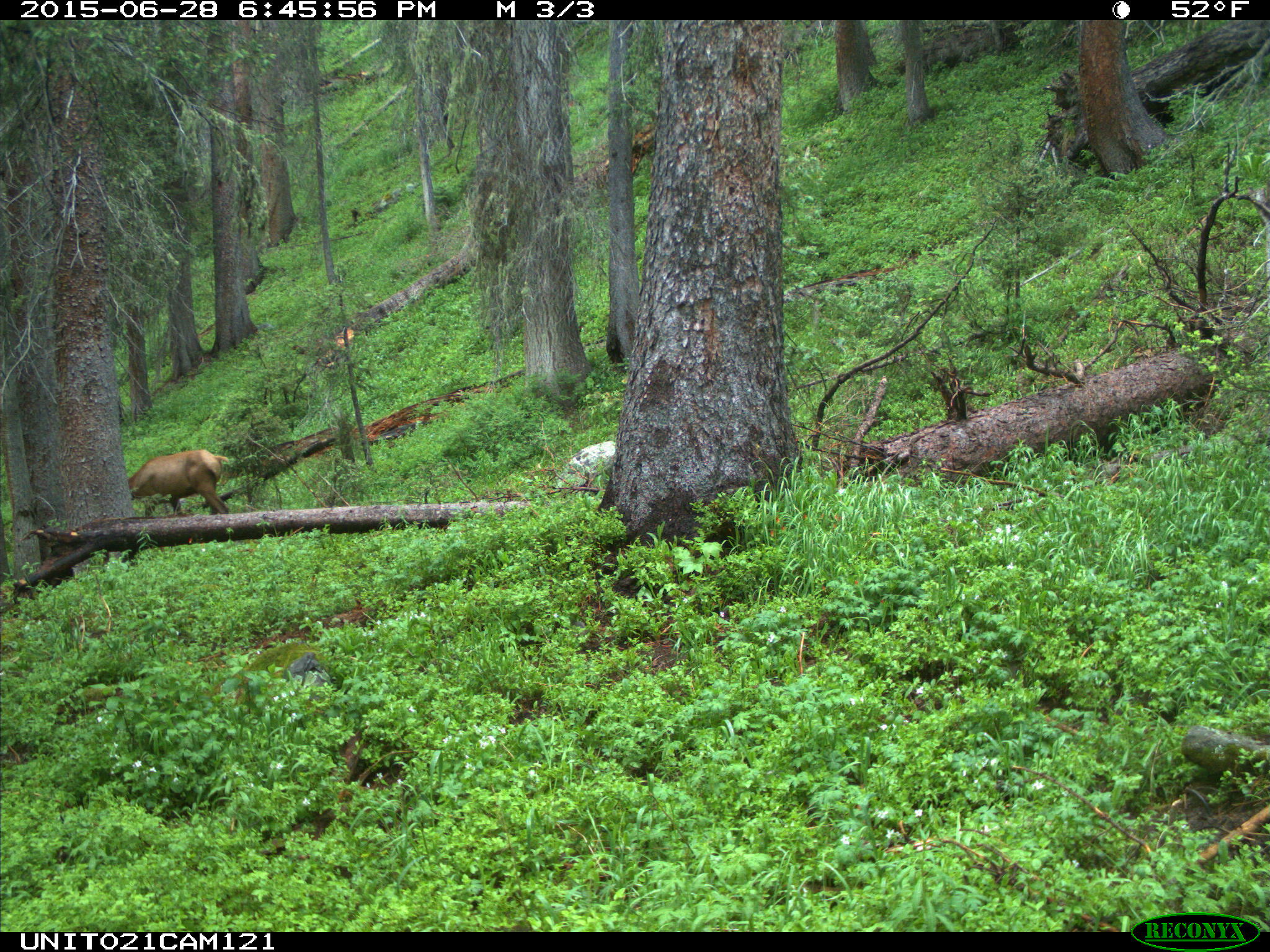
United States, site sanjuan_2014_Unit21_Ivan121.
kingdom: Animalia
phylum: Chordata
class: Mammalia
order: Artiodactyla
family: Cervidae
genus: Cervus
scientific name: Cervus elaphus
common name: red deer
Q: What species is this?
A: Cervus elaphus (red deer).